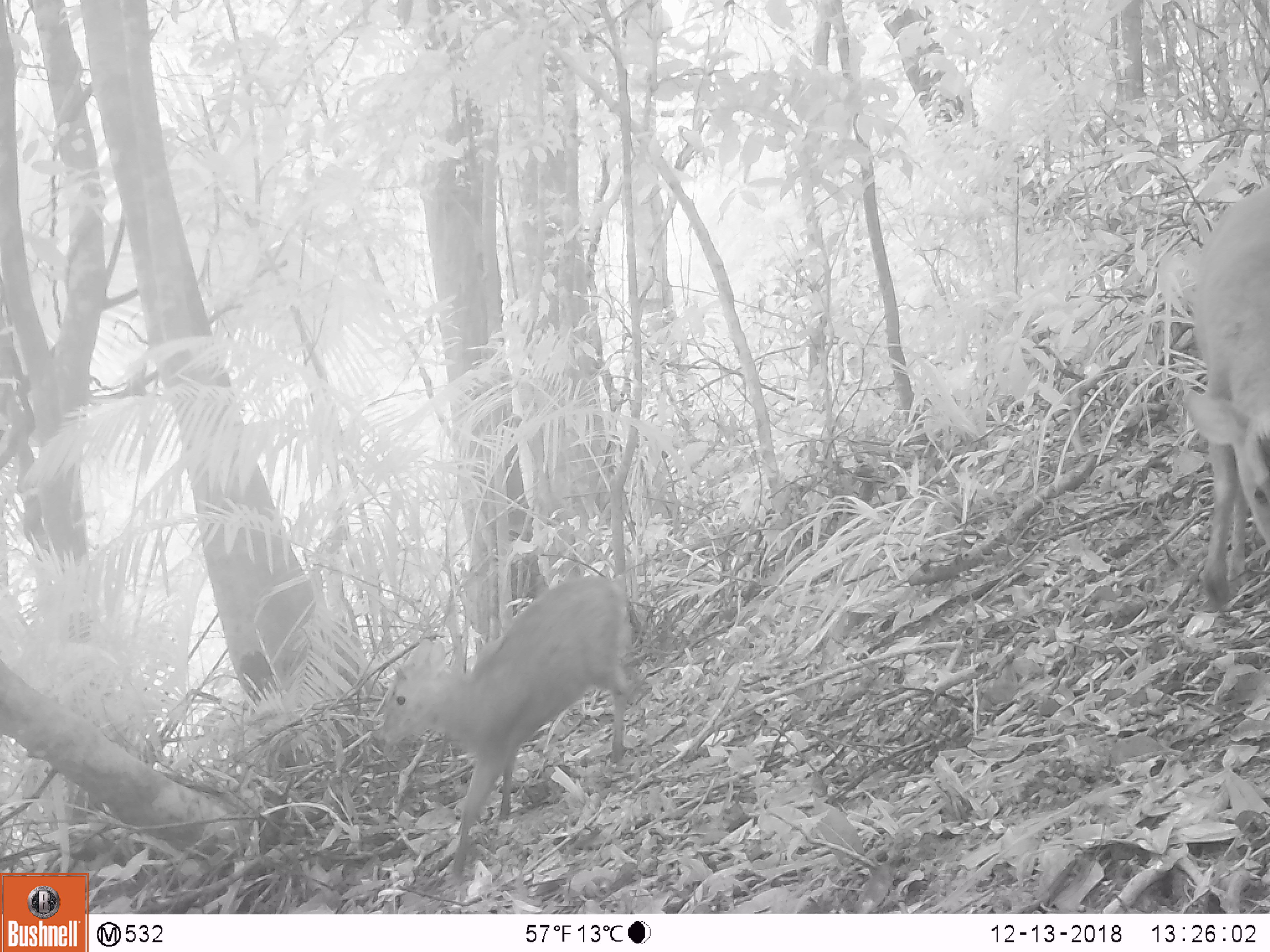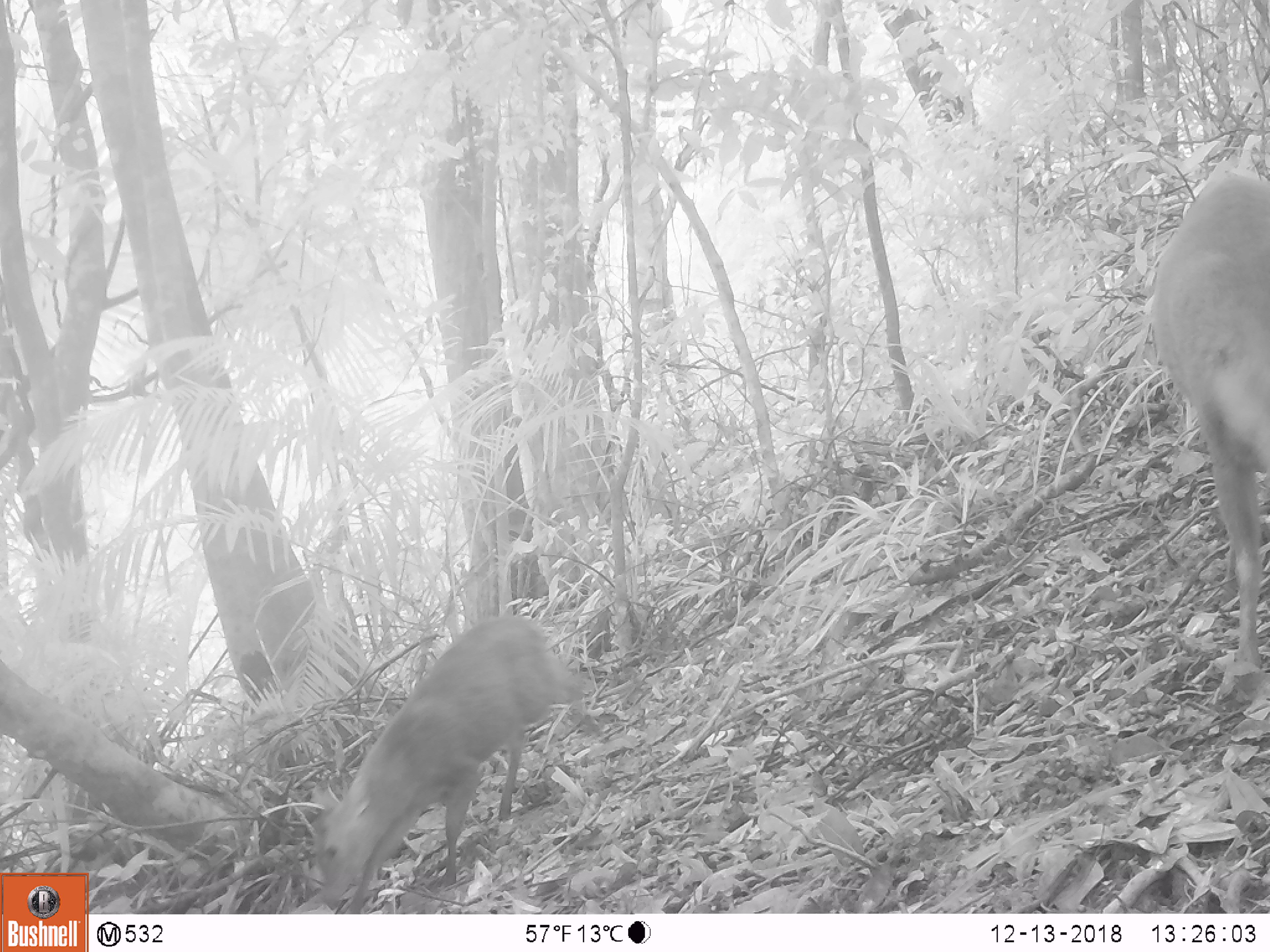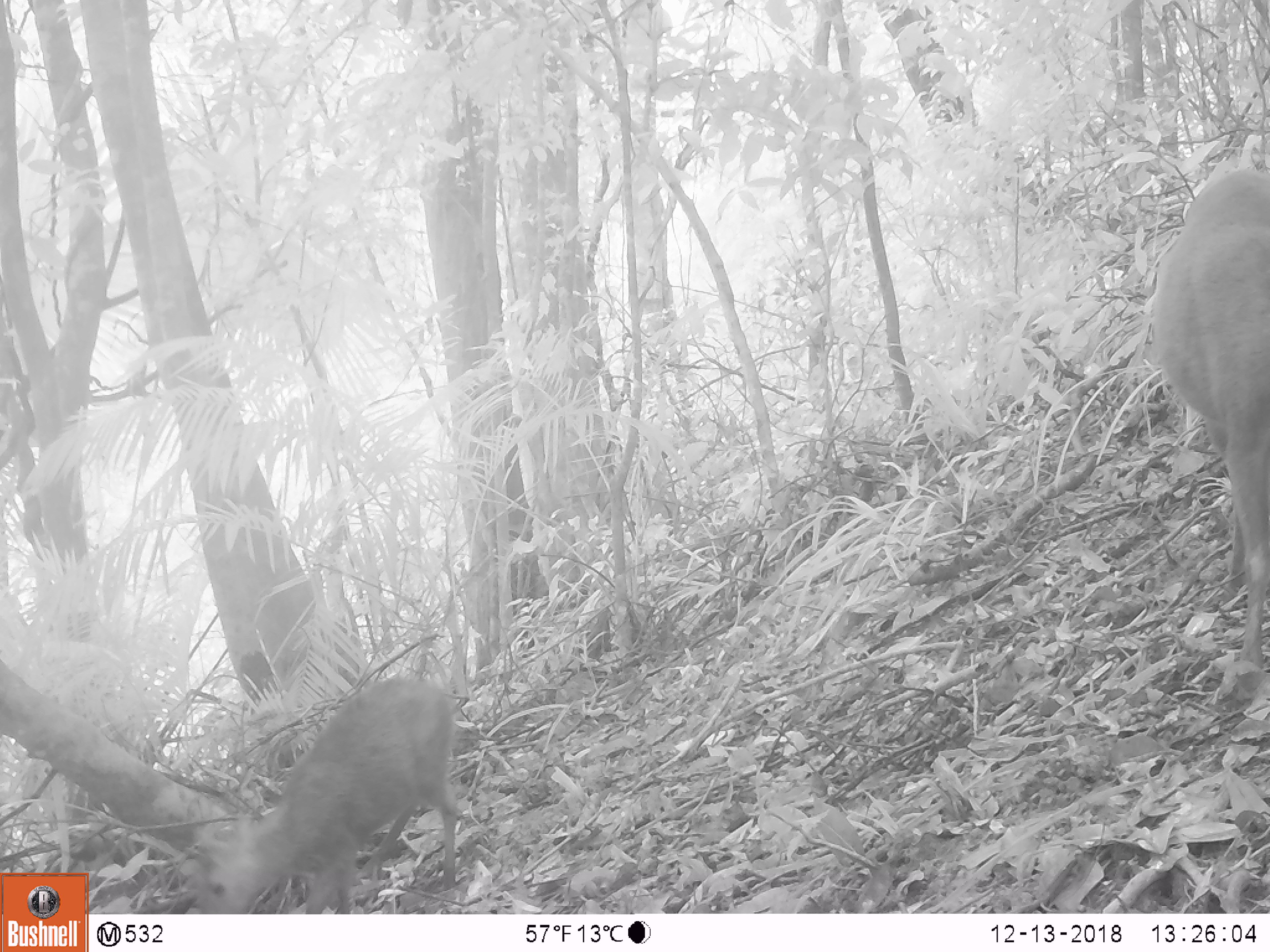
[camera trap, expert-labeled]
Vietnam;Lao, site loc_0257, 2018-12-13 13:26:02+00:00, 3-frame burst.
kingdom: Animalia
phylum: Chordata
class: Mammalia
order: Artiodactyla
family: Cervidae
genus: Muntiacus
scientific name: Muntiacus rooseveltorum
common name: roosevelt's muntjac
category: roosevelts muntjac group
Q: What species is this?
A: Roosevelts muntjac group (roosevelt's muntjac) (Muntiacus rooseveltorum).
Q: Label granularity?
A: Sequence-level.